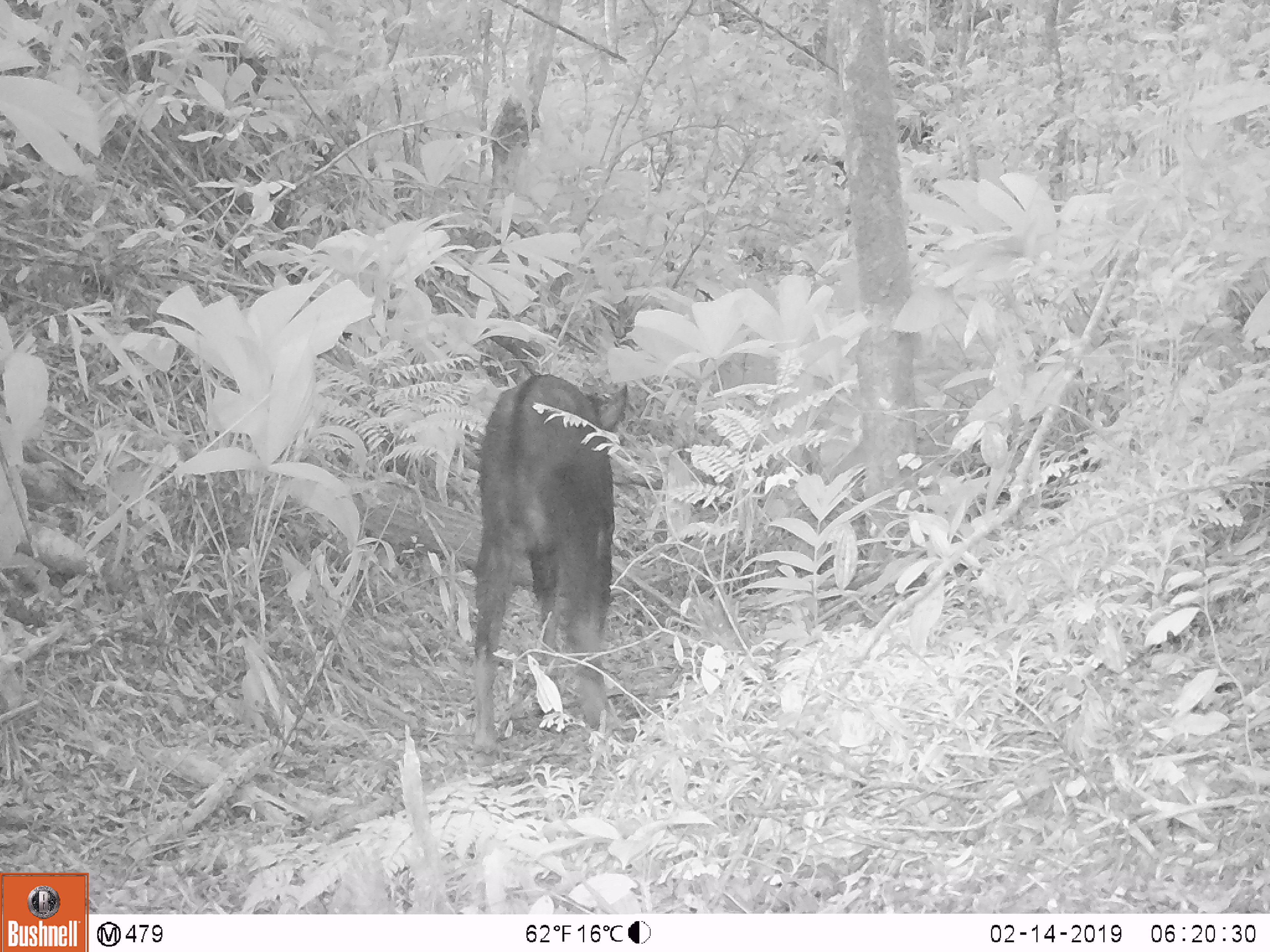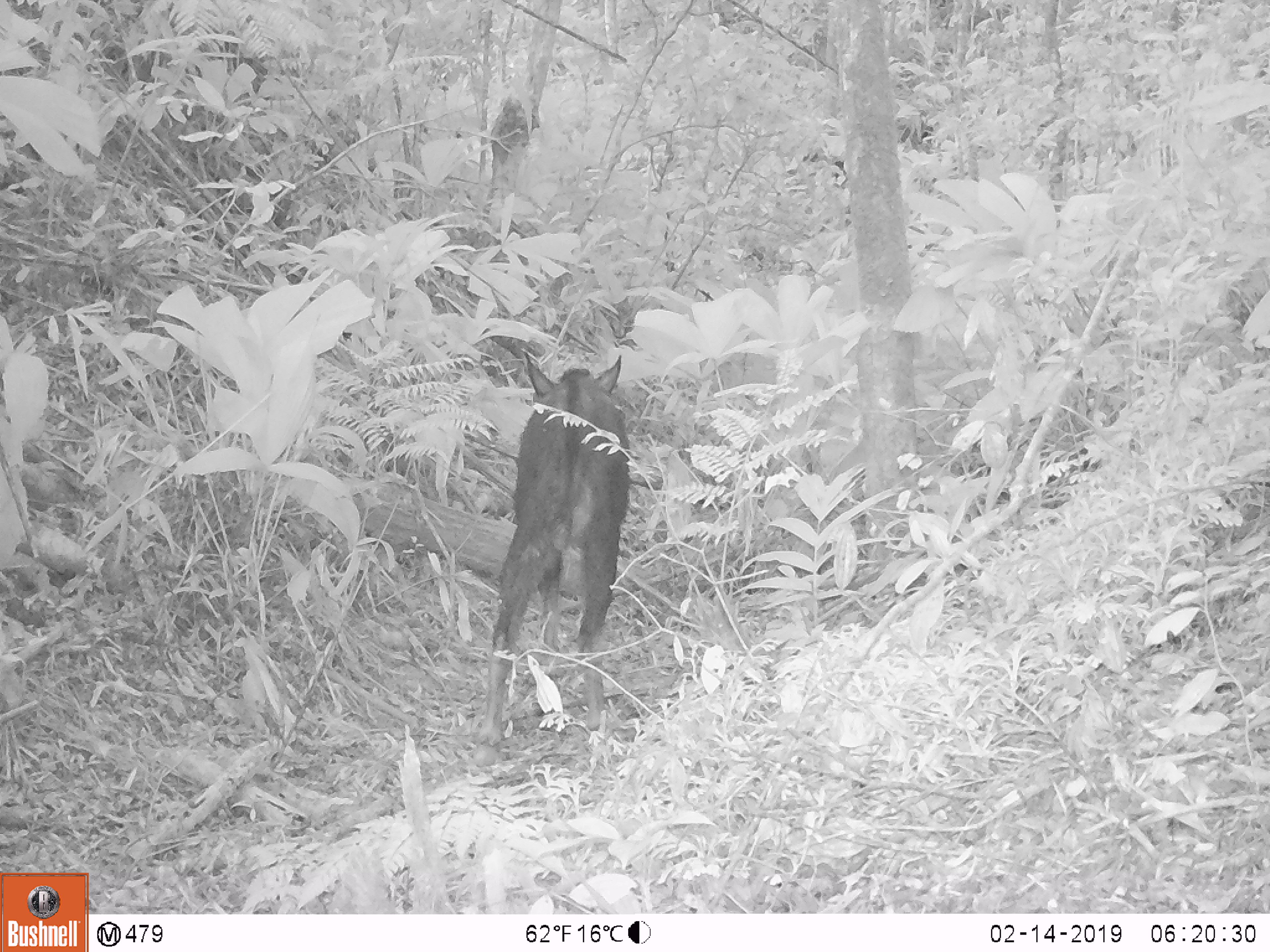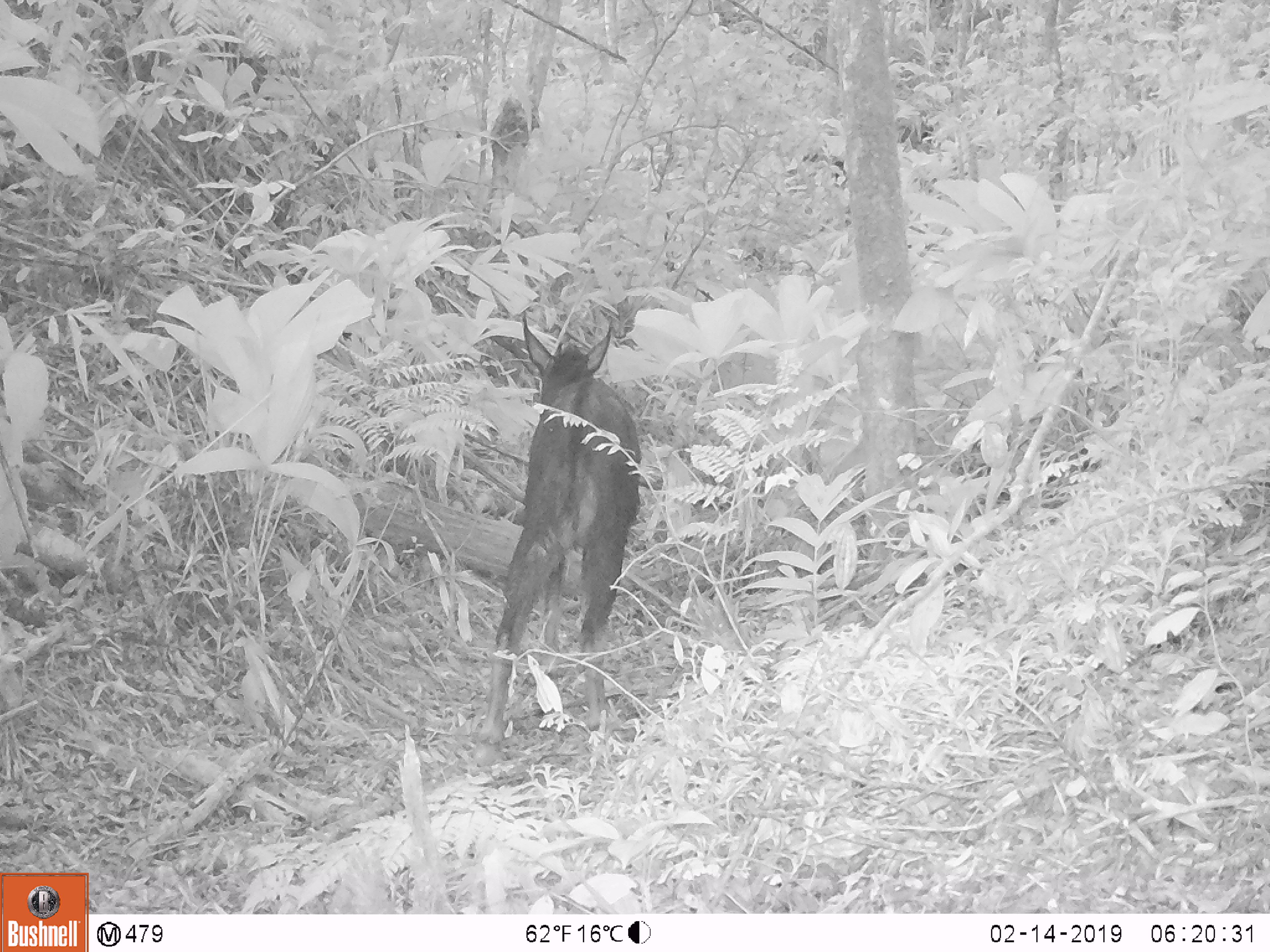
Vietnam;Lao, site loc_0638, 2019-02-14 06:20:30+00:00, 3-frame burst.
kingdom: Animalia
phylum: Chordata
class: Mammalia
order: Artiodactyla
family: Bovidae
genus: Capricornis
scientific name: Capricornis sumatraensis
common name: chinese serow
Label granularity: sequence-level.